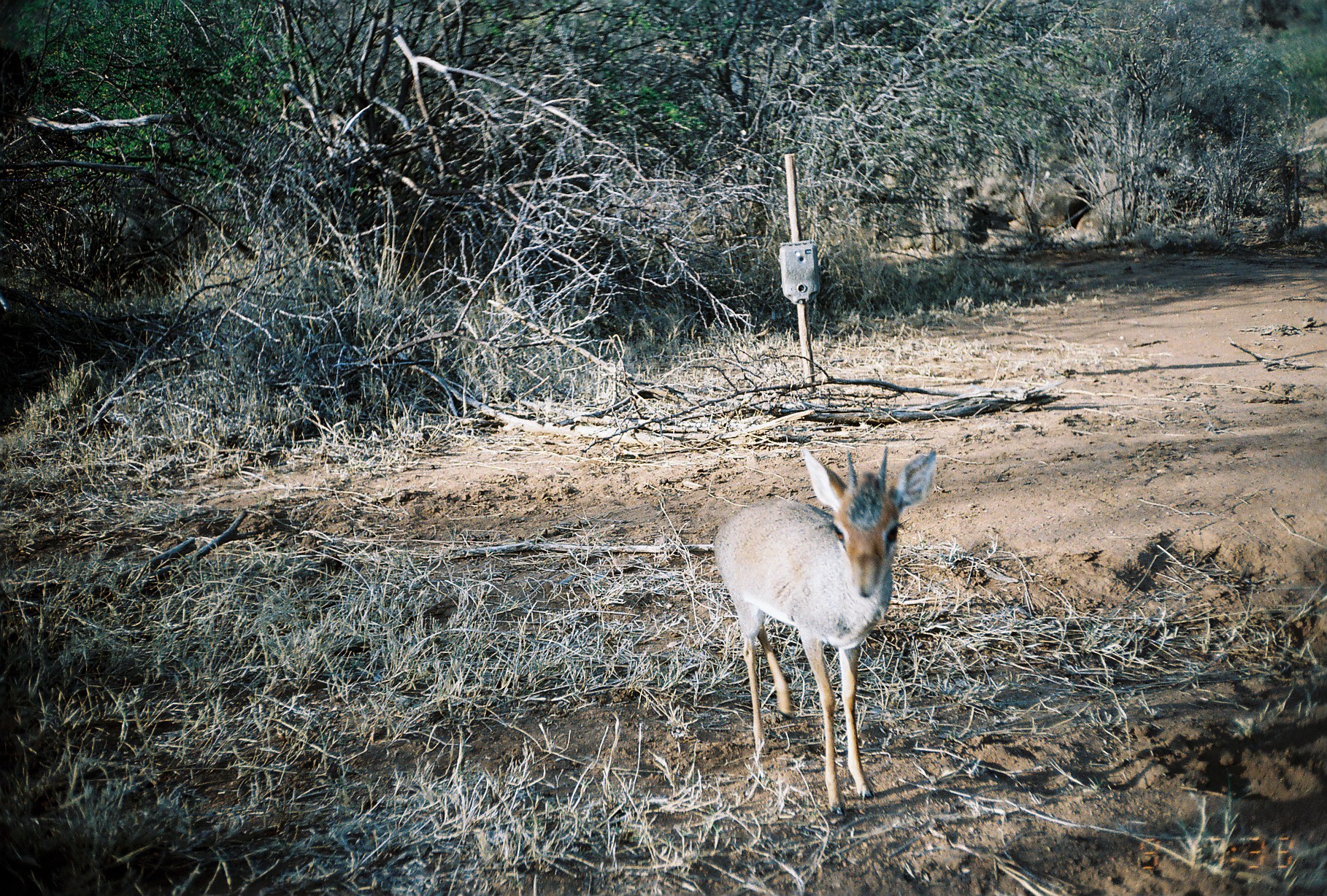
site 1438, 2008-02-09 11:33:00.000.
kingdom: Animalia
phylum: Chordata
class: Mammalia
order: Artiodactyla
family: Bovidae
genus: Madoqua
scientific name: Madoqua guentheri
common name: günther's dik-dik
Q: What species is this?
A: Madoqua guentheri (günther's dik-dik).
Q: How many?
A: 1.